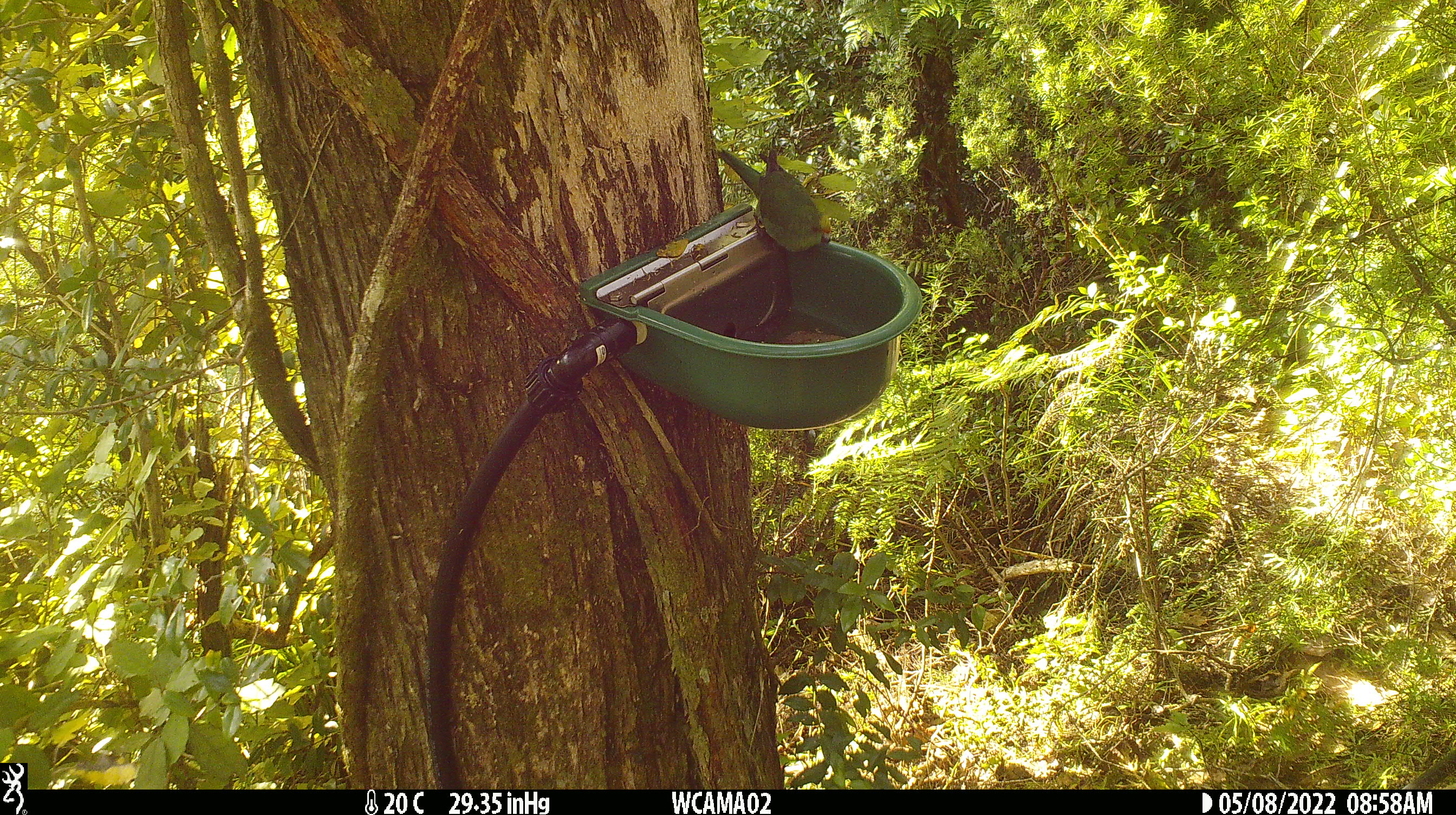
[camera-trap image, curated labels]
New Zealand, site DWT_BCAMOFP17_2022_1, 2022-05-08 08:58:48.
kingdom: Animalia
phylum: Chordata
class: Aves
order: Psittaciformes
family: Psittaculidae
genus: Cyanoramphus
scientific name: Cyanoramphus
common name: parakeet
Parakeet (Cyanoramphus).